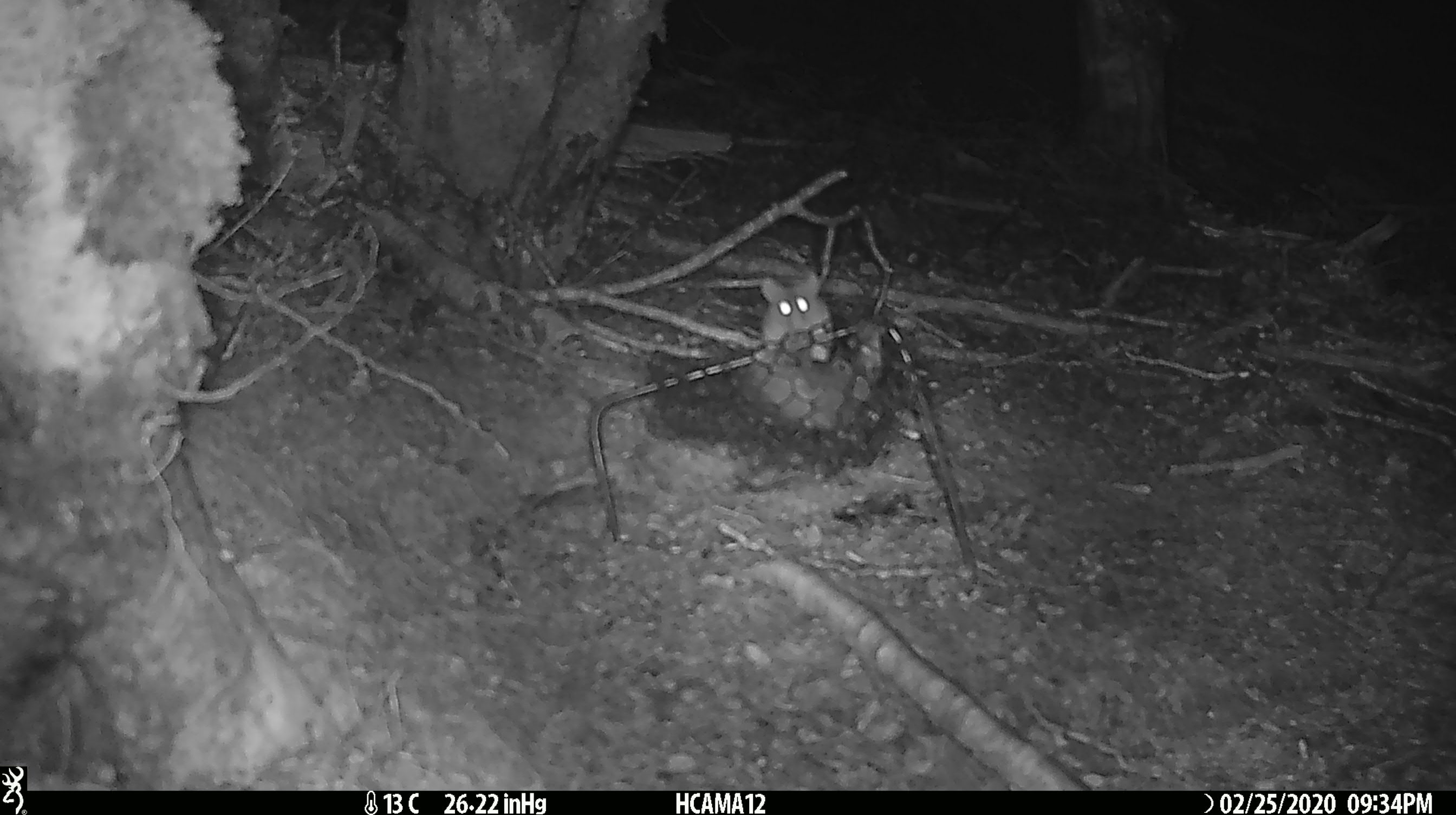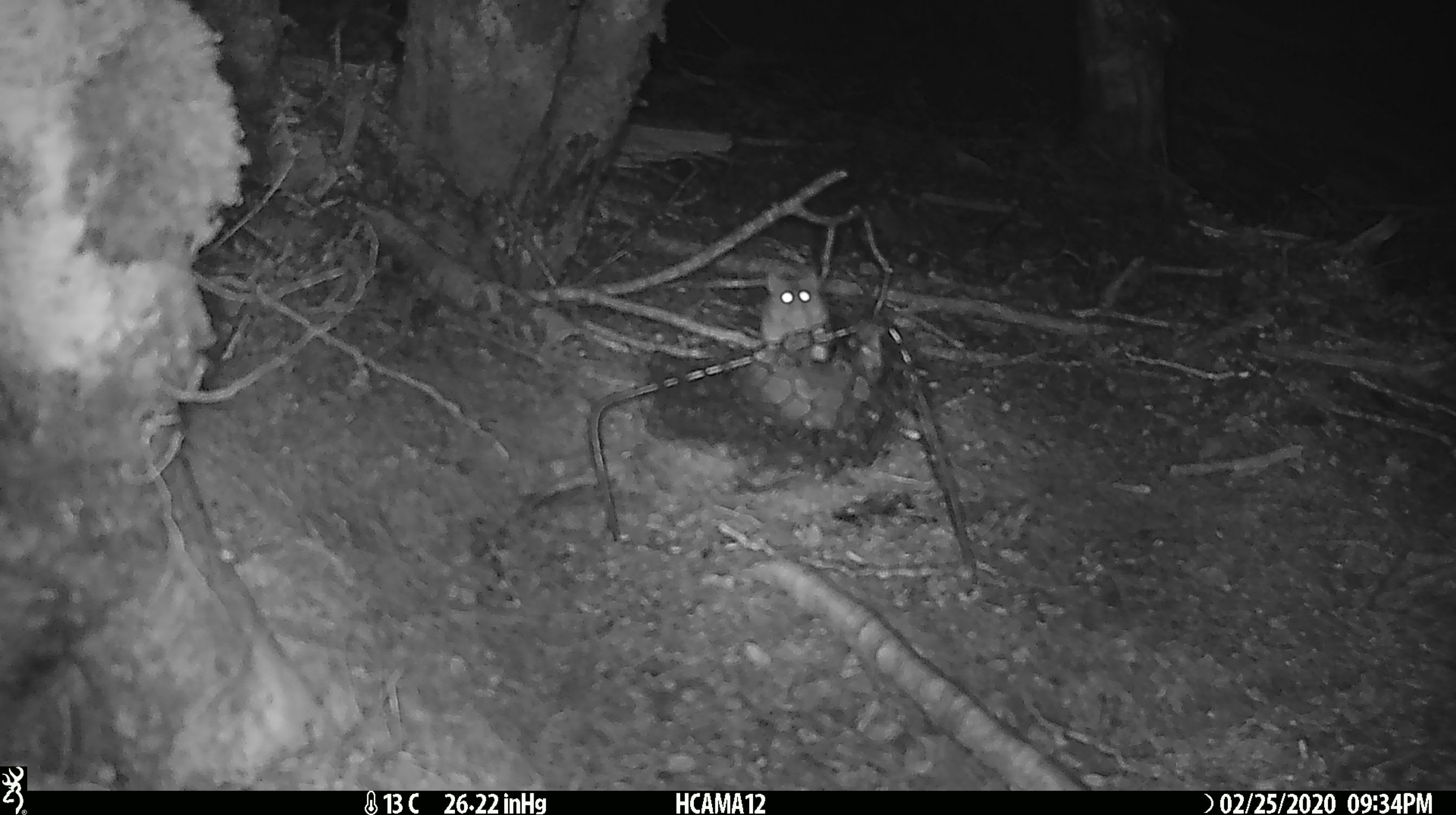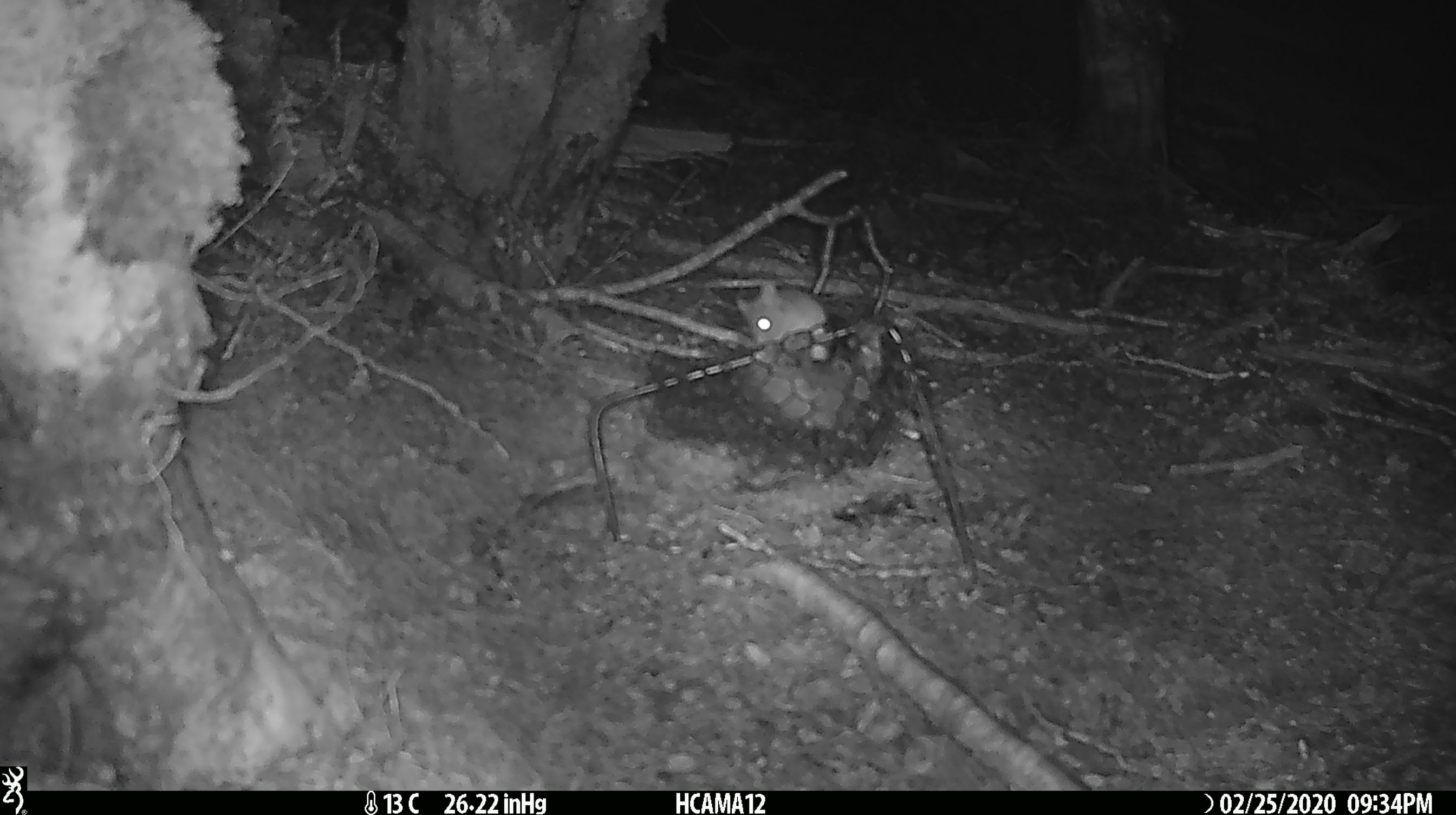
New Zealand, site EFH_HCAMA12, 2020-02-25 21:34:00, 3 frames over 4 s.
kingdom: Animalia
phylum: Chordata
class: Mammalia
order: Rodentia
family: Muridae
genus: Mus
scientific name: Mus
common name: mouse